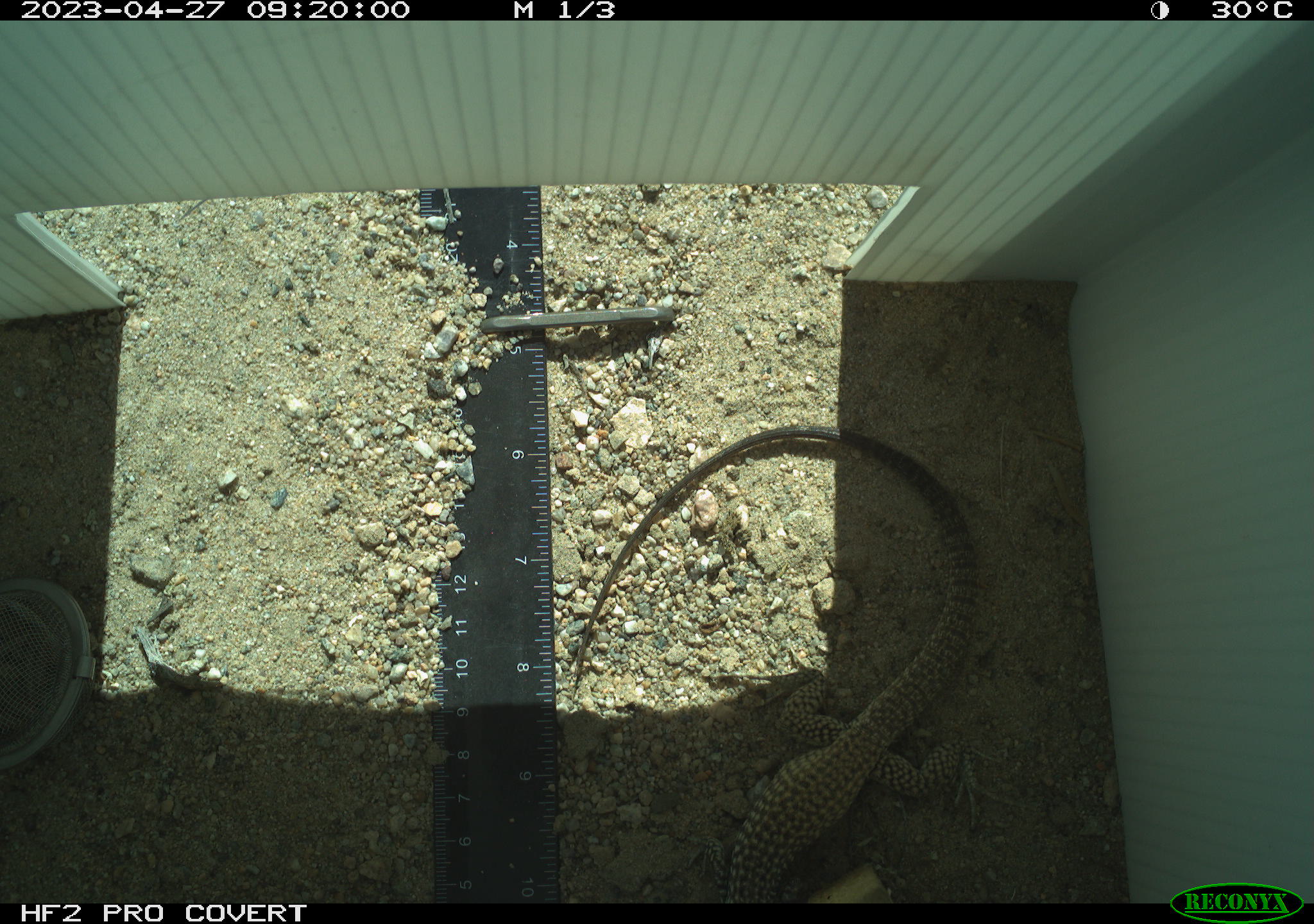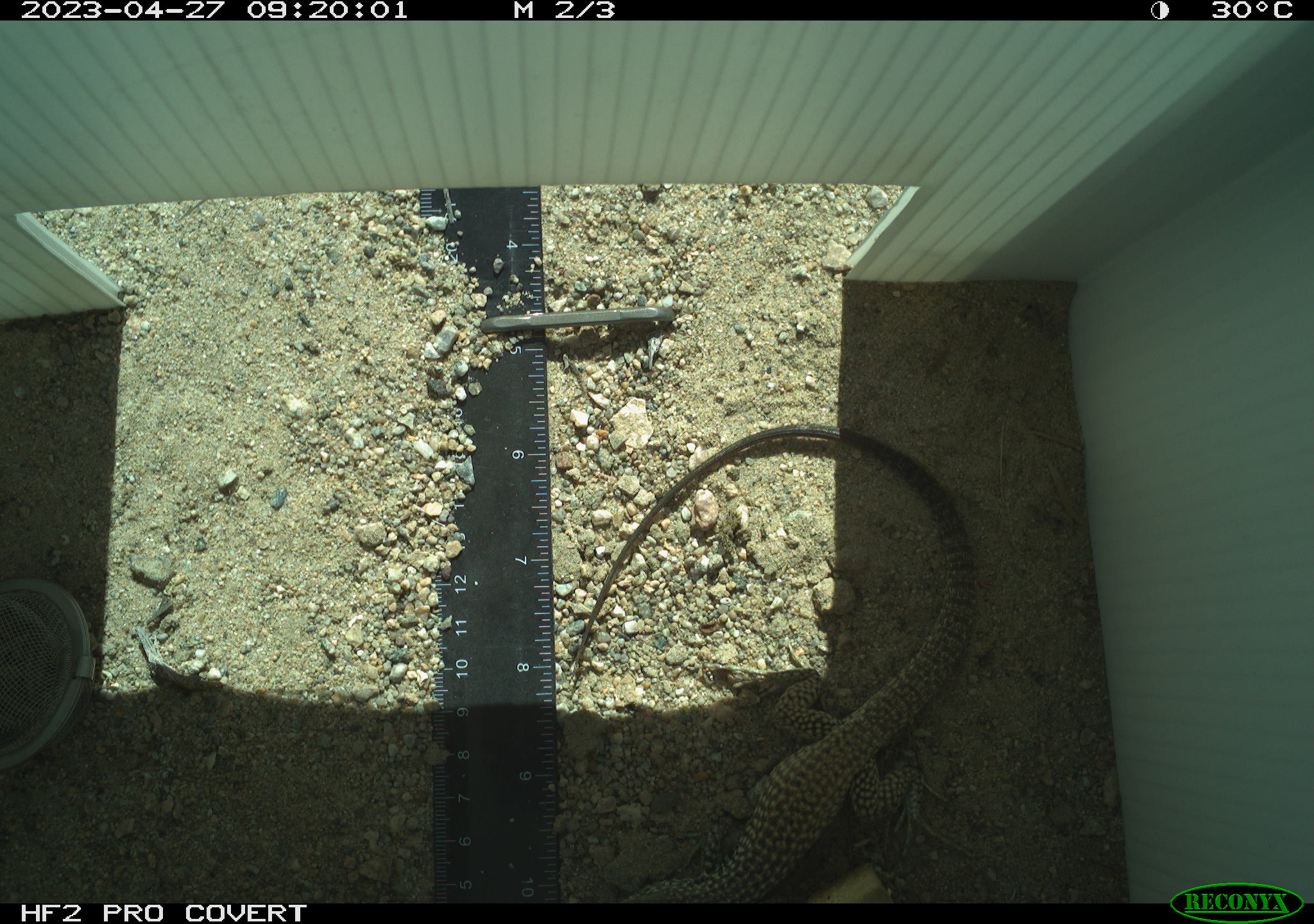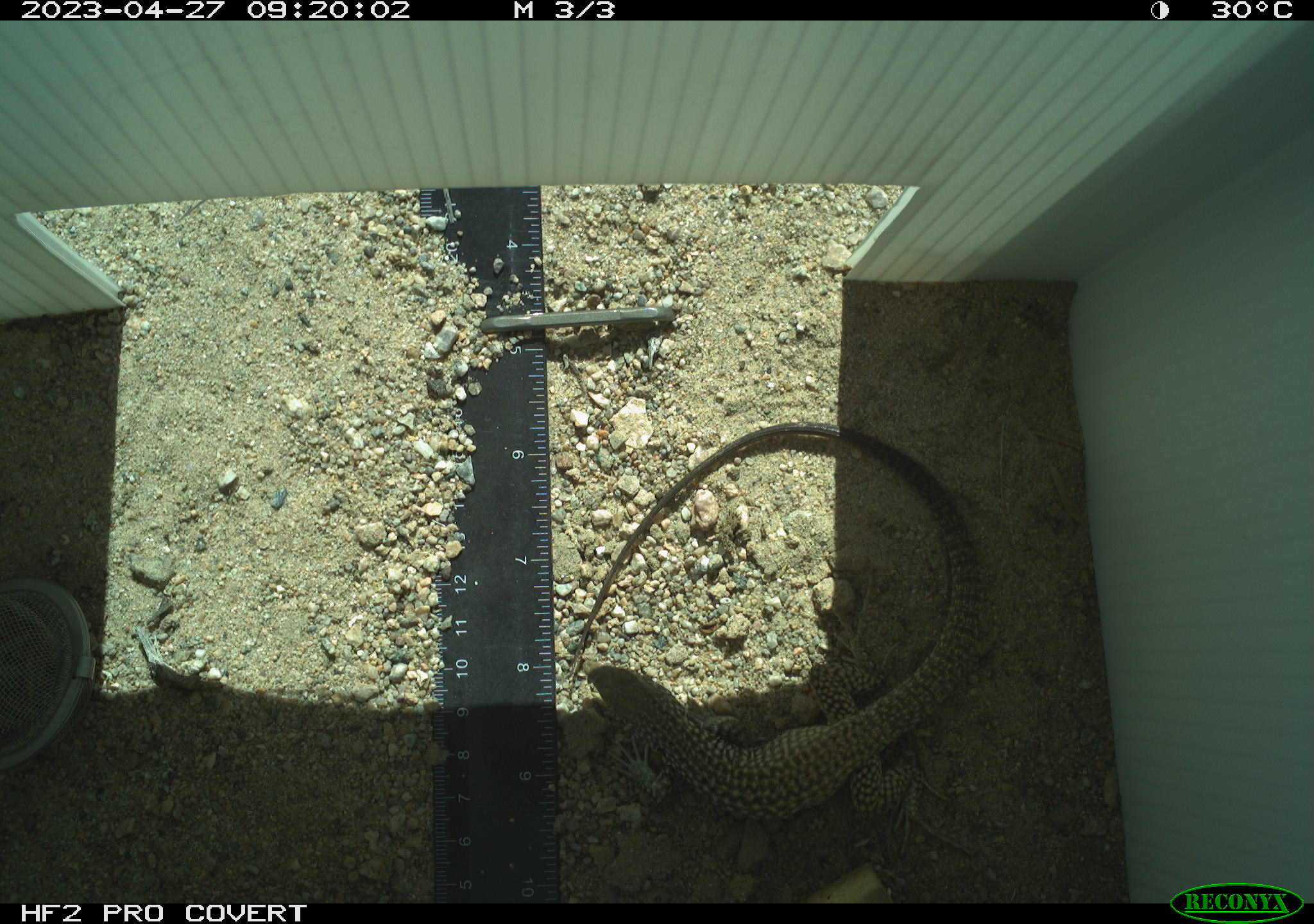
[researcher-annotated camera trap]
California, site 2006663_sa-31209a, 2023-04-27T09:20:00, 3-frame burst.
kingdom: Animalia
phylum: Chordata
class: Reptilia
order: Squamata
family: Teiidae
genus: Aspidoscelis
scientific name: Aspidoscelis tigris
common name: western whiptail